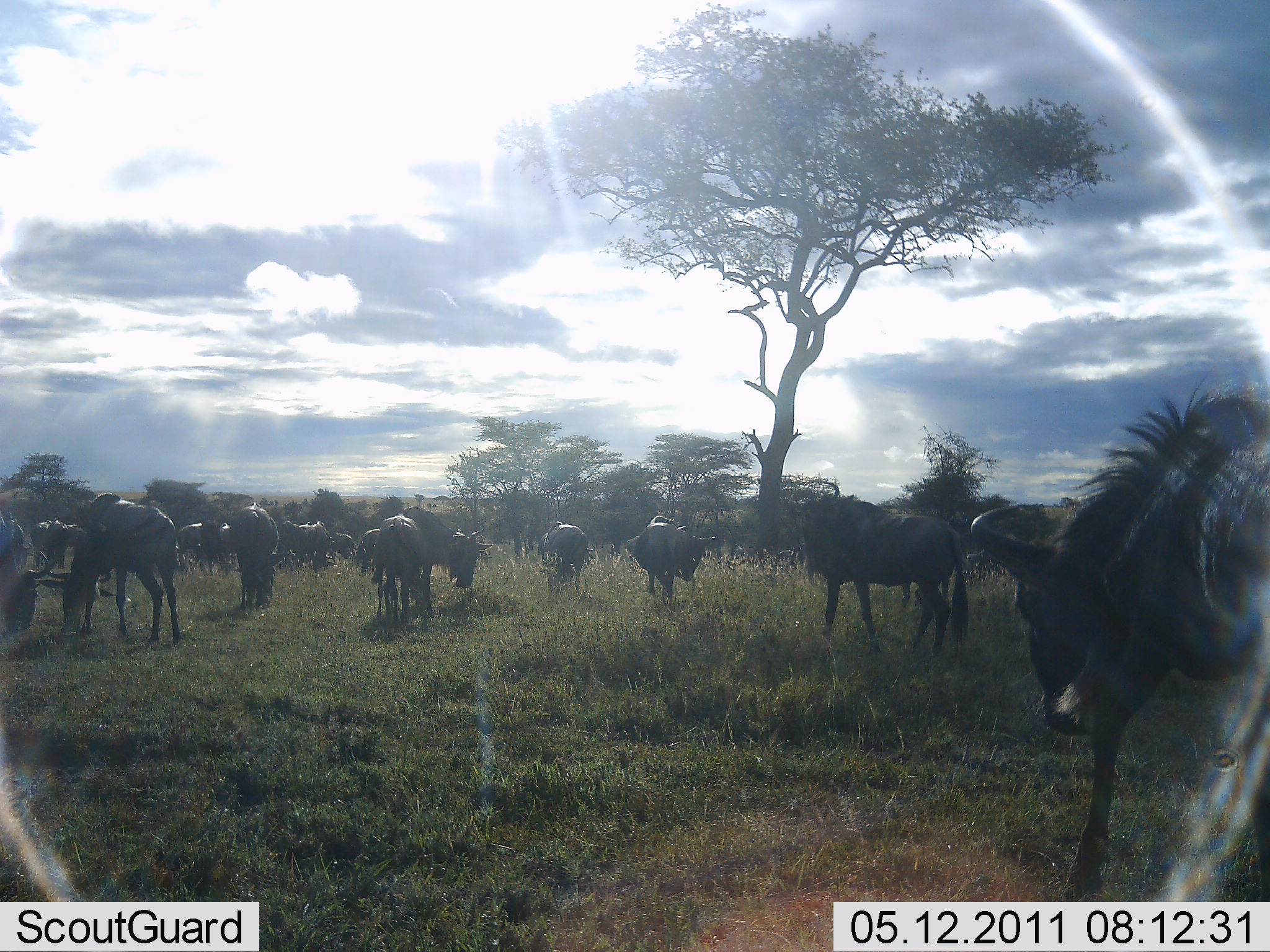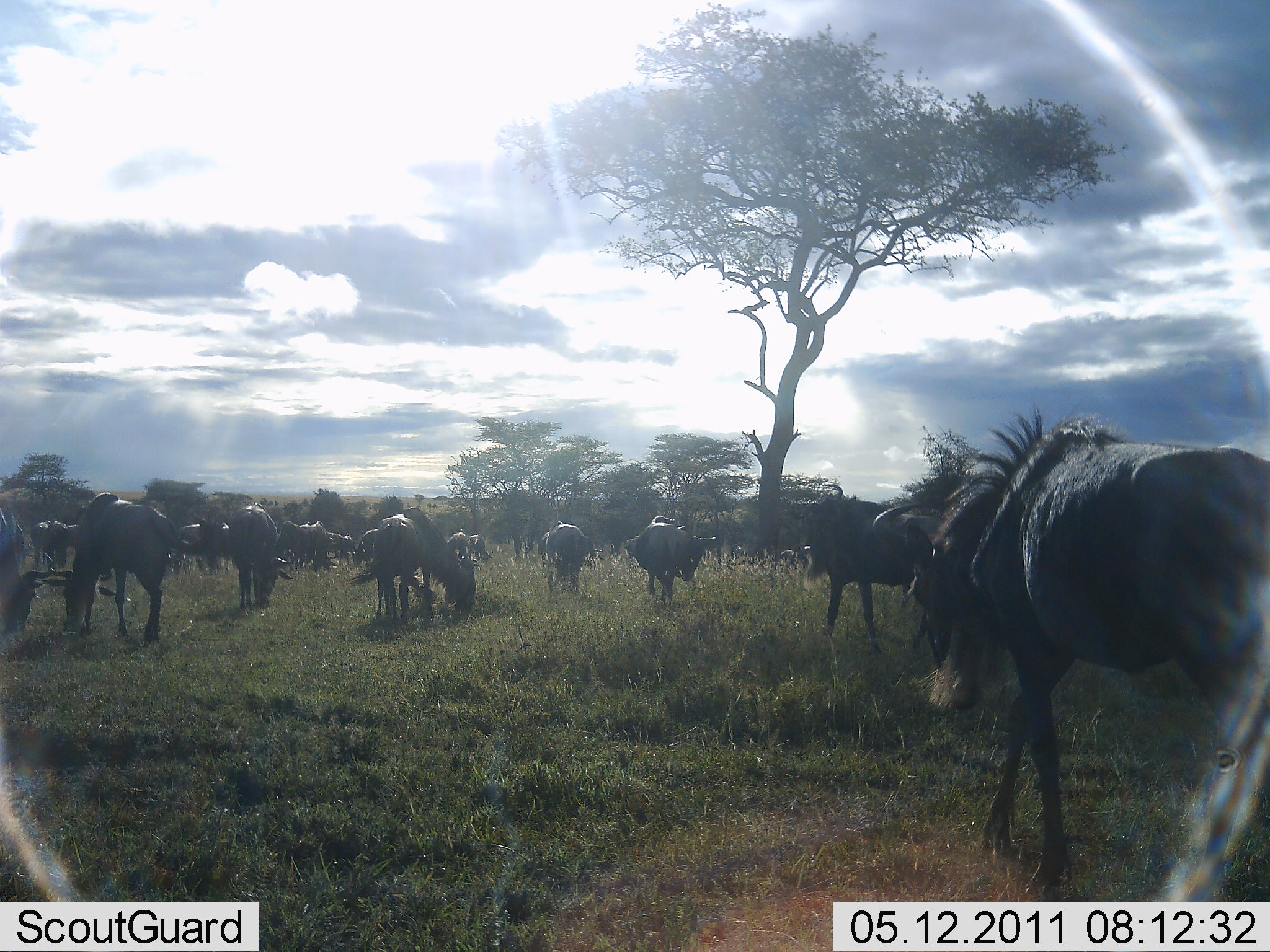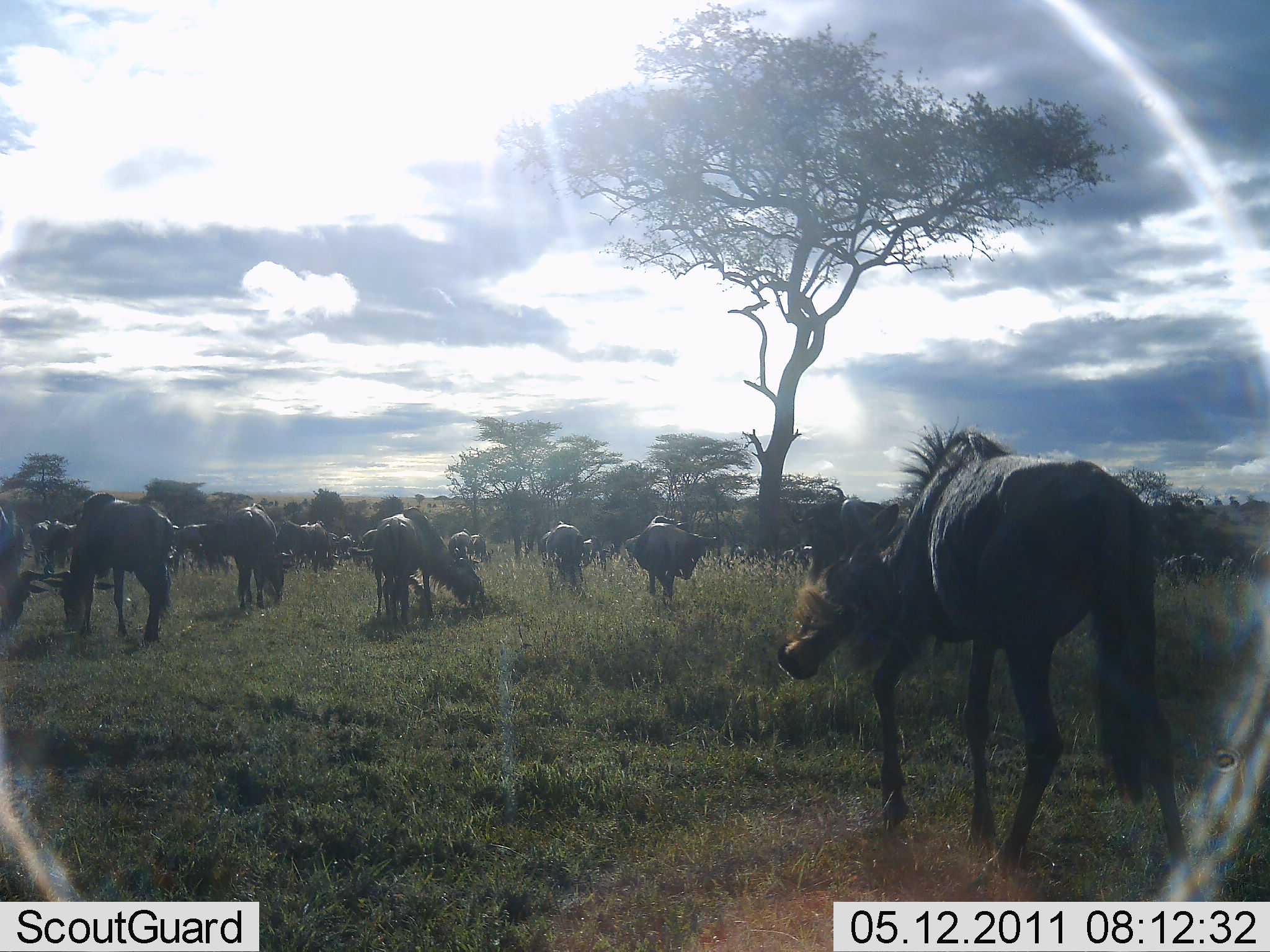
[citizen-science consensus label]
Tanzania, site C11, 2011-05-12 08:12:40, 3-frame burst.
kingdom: Animalia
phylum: Chordata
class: Mammalia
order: Artiodactyla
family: Bovidae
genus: Connochaetes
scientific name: Connochaetes taurinus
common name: blue wildebeest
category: wildebeest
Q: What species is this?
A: Wildebeest (blue wildebeest) (Connochaetes taurinus).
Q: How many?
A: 11-50.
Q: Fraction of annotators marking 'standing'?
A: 42%.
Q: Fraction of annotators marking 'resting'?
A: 0%.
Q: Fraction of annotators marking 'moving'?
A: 33%.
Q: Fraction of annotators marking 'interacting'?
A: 0%.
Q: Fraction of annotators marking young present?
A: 0%.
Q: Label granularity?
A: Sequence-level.